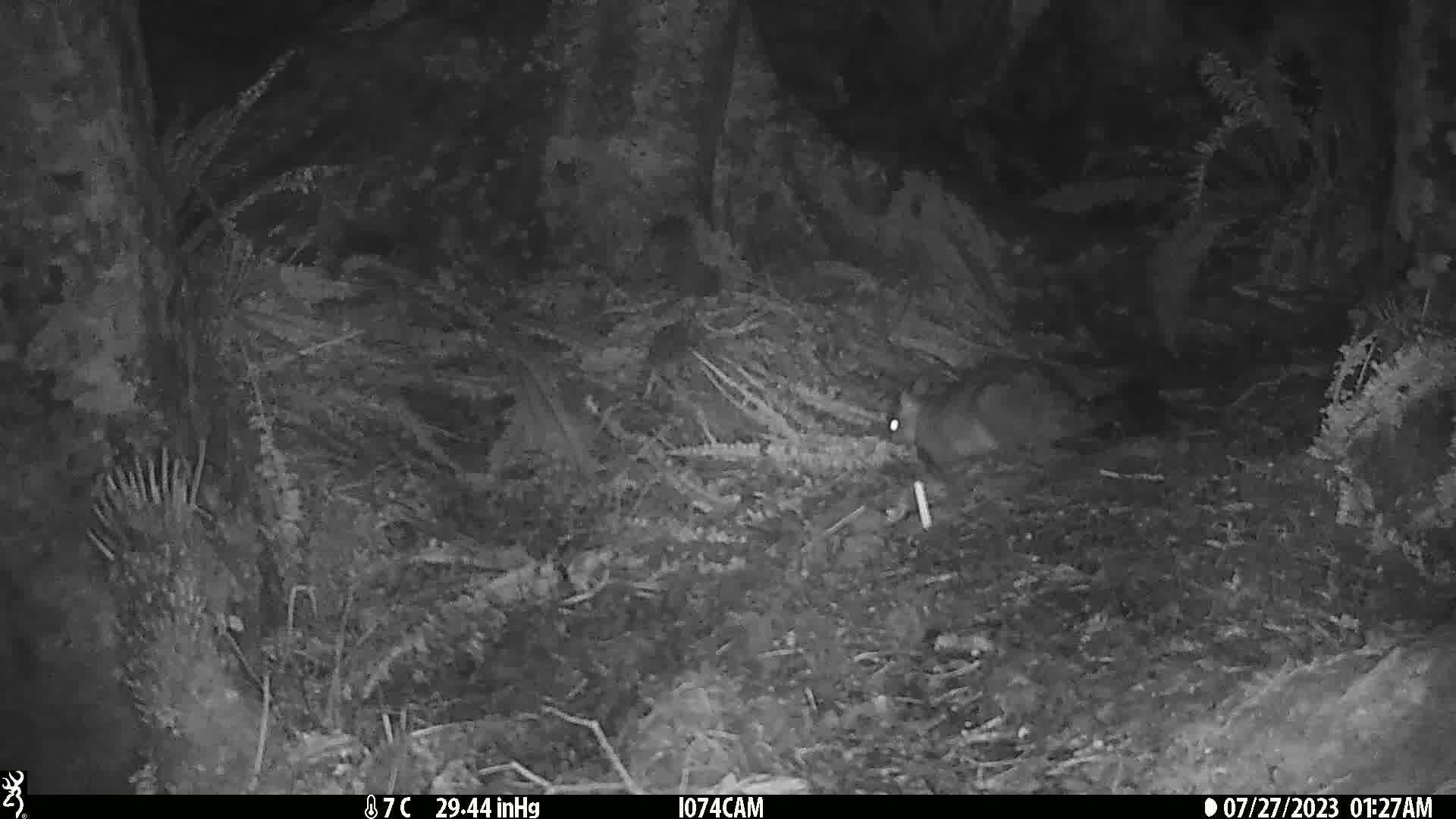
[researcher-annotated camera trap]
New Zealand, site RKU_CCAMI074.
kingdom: Animalia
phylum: Chordata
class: Mammalia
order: Diprotodontia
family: Phalangeridae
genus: Trichosurus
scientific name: Trichosurus vulpecula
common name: common brushtail possum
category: possum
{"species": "possum (common brushtail possum) (Trichosurus vulpecula)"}